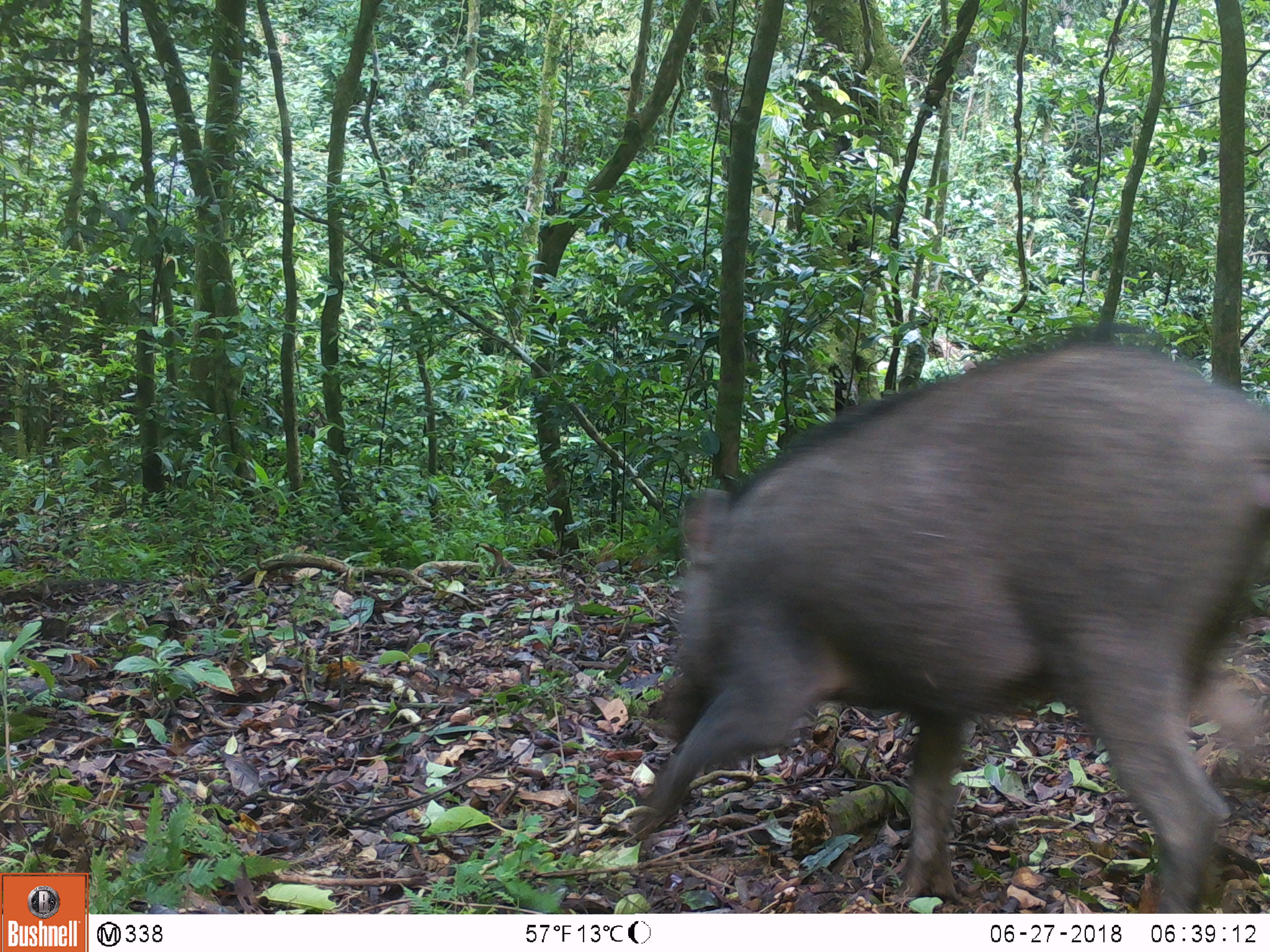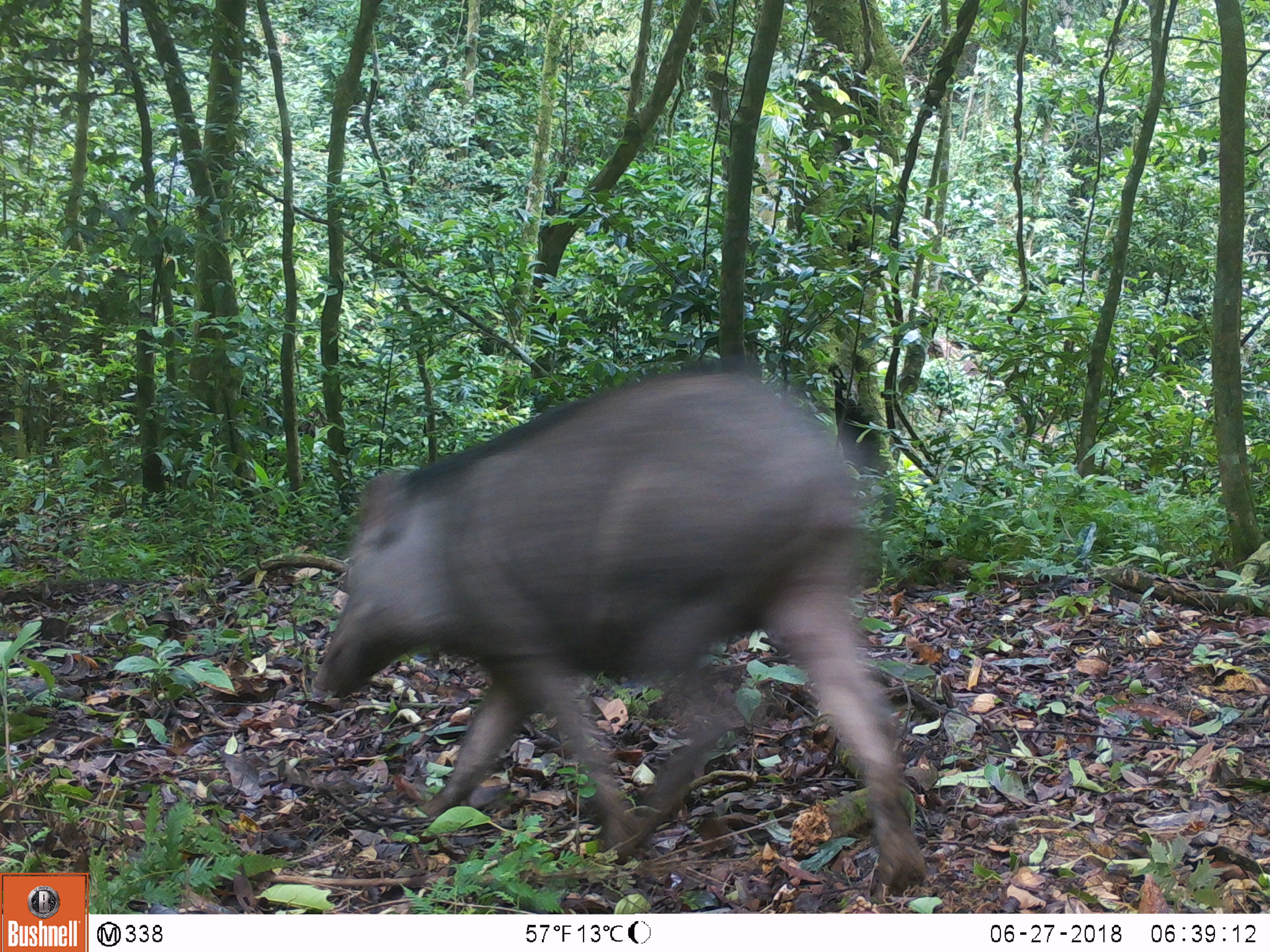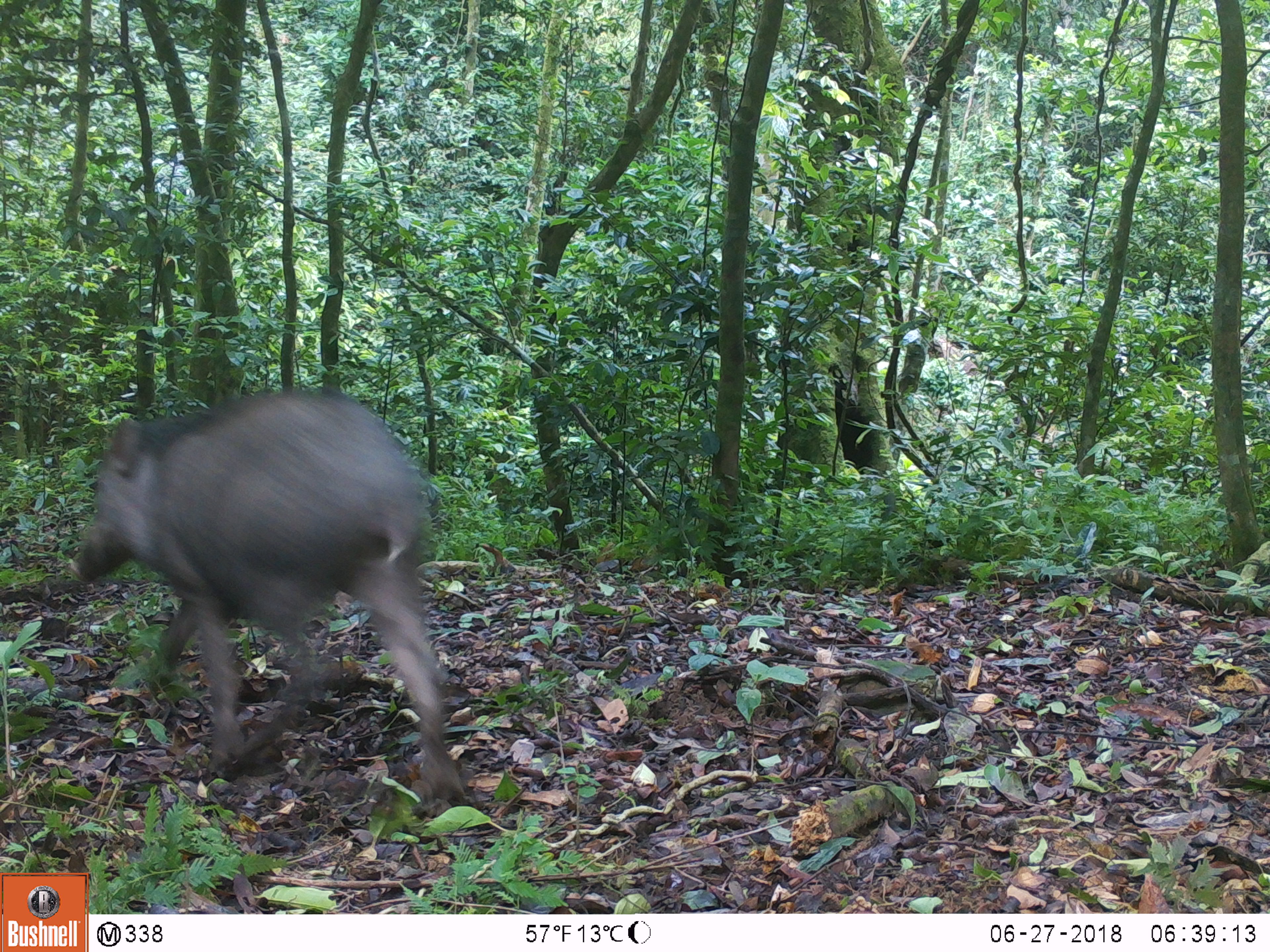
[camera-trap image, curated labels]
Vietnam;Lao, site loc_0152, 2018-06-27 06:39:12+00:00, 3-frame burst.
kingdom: Animalia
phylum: Chordata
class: Mammalia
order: Artiodactyla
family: Suidae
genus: Sus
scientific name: Sus scrofa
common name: eurasian wild pig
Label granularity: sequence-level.